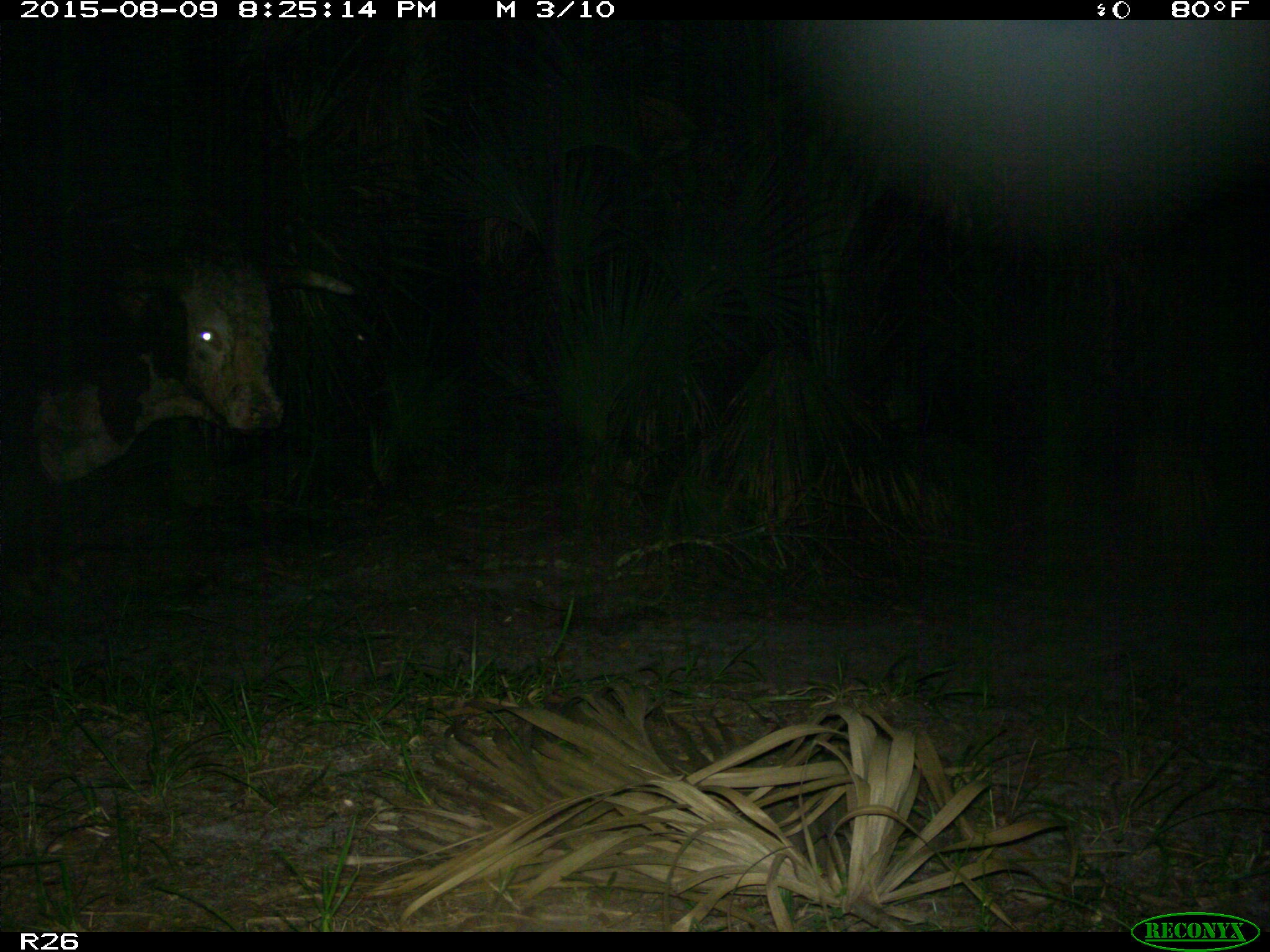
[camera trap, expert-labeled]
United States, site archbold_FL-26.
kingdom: Animalia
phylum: Chordata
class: Mammalia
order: Artiodactyla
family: Bovidae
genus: Bos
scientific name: Bos taurus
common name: domestic cow